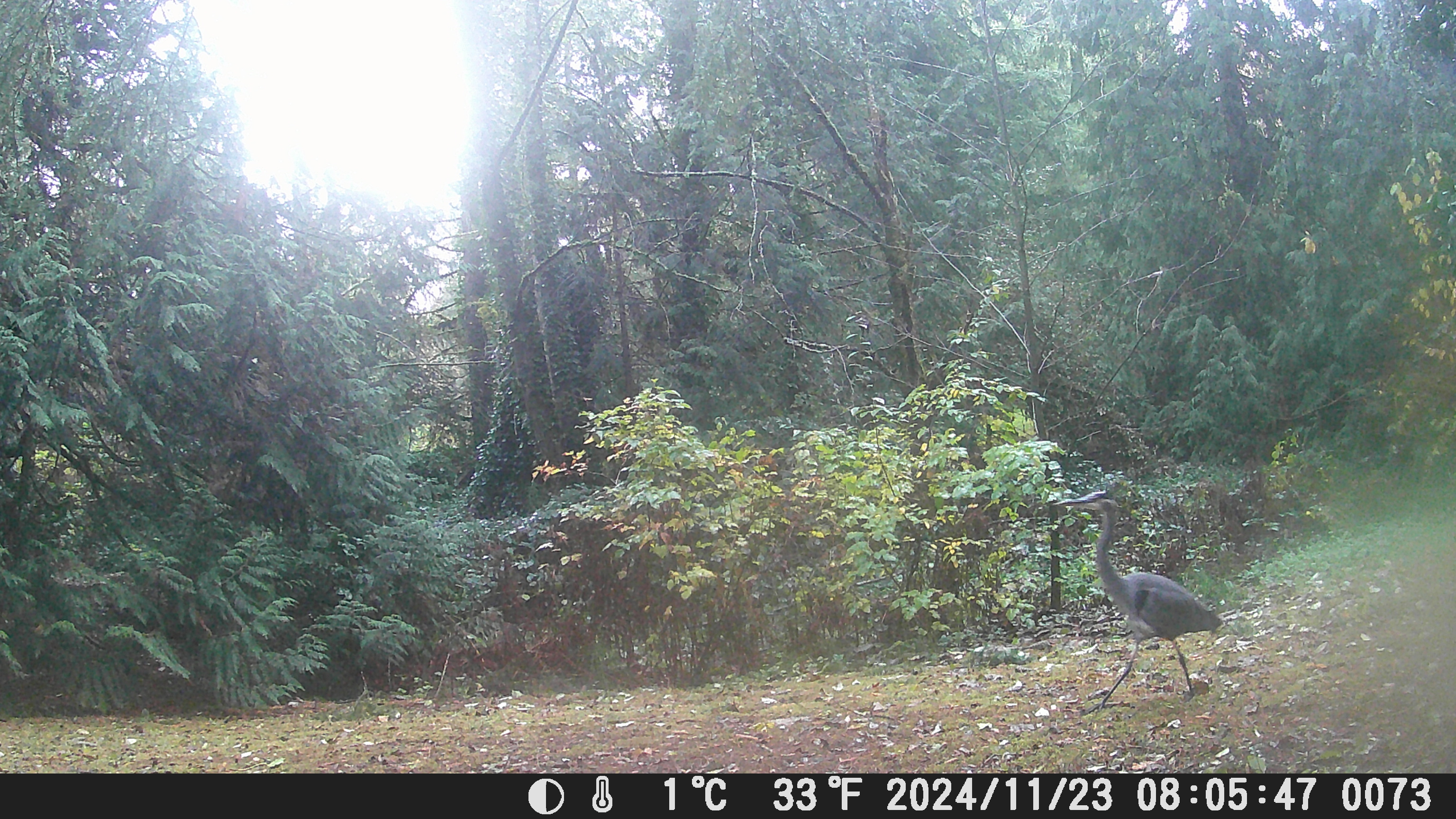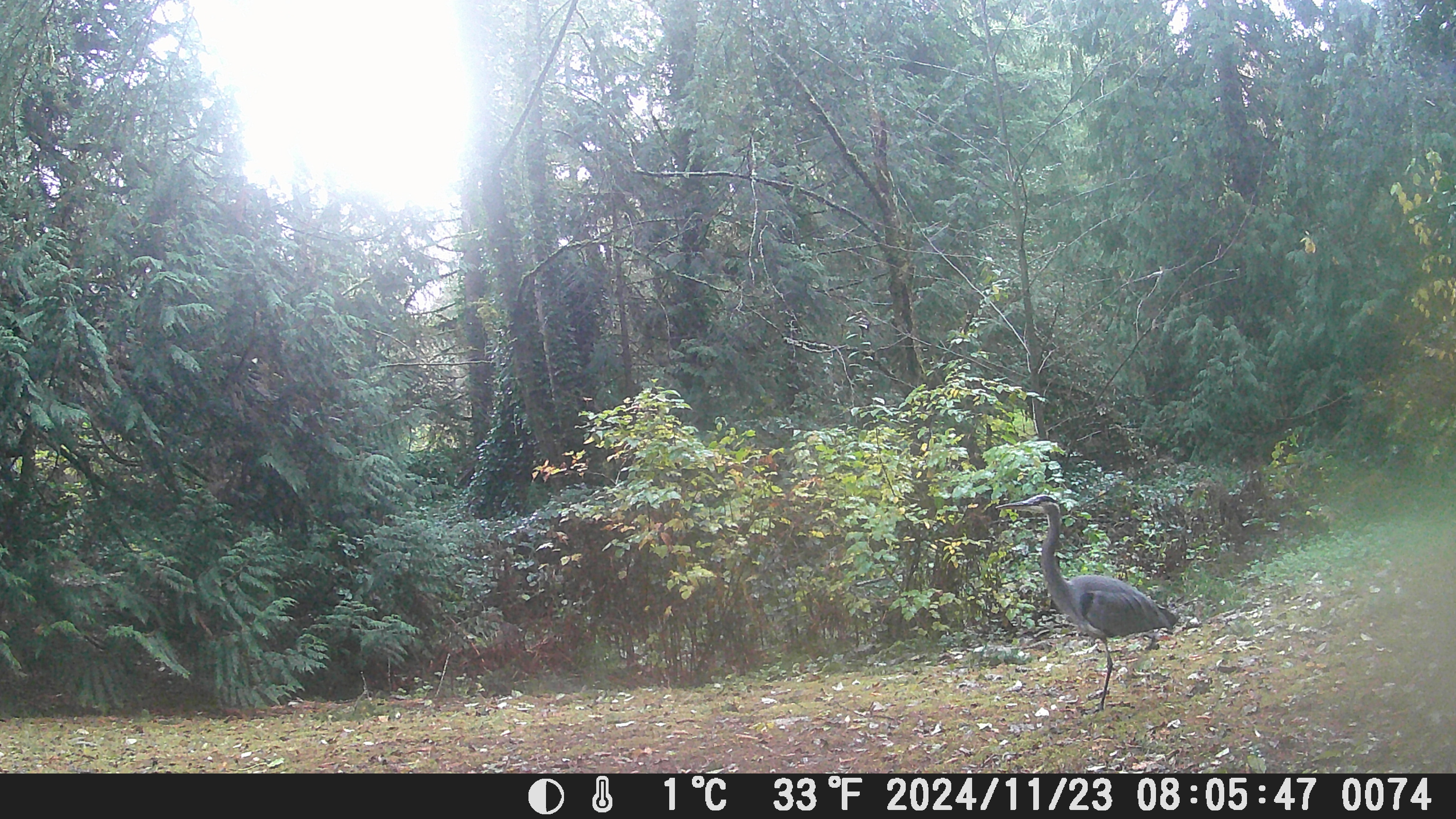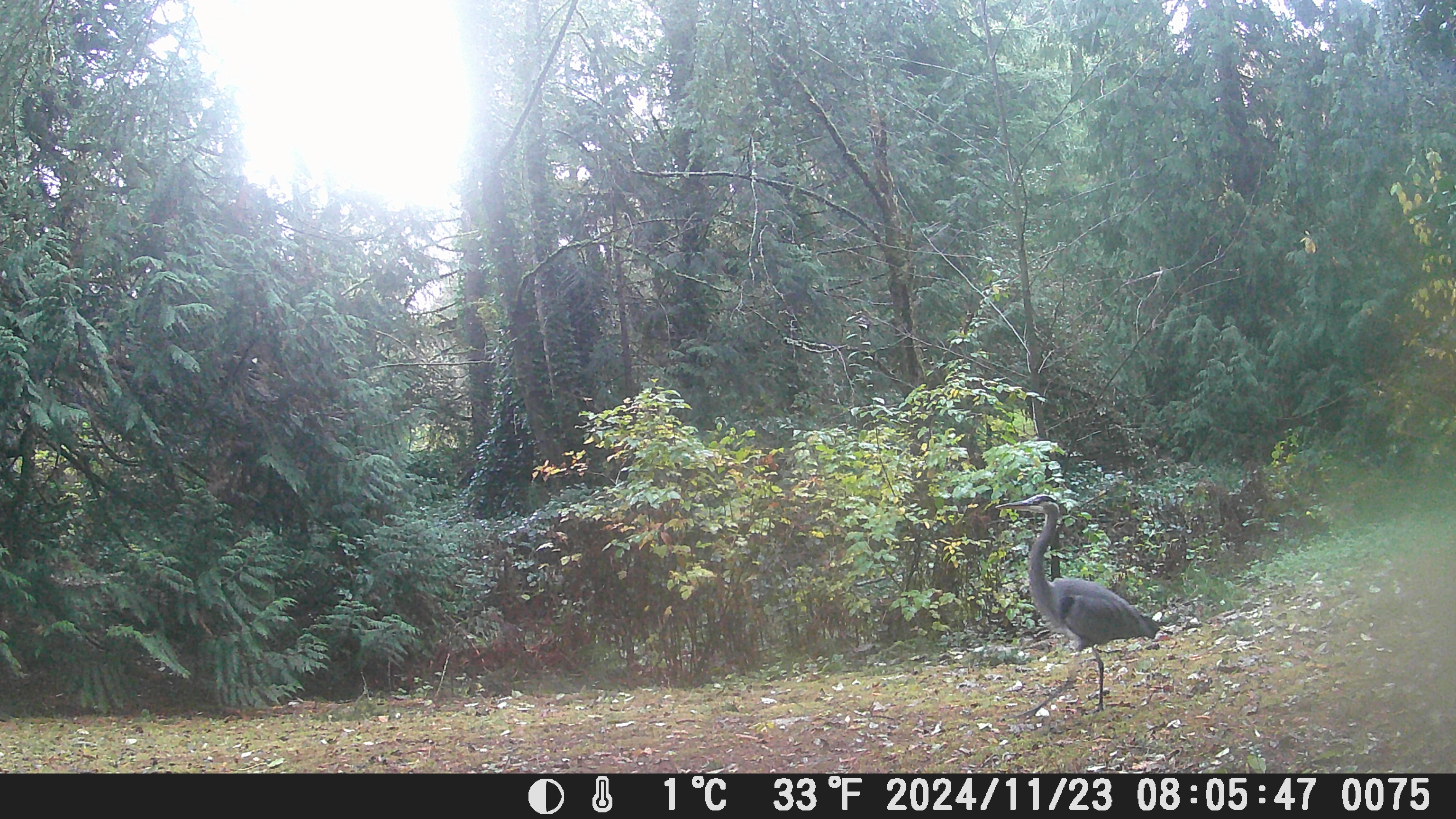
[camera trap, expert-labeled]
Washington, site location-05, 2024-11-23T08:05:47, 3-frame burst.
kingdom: Animalia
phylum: Chordata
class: Aves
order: Pelecaniformes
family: Ardeidae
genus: Ardea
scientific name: Ardea herodias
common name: great blue heron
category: heron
Heron (great blue heron) (Ardea herodias).